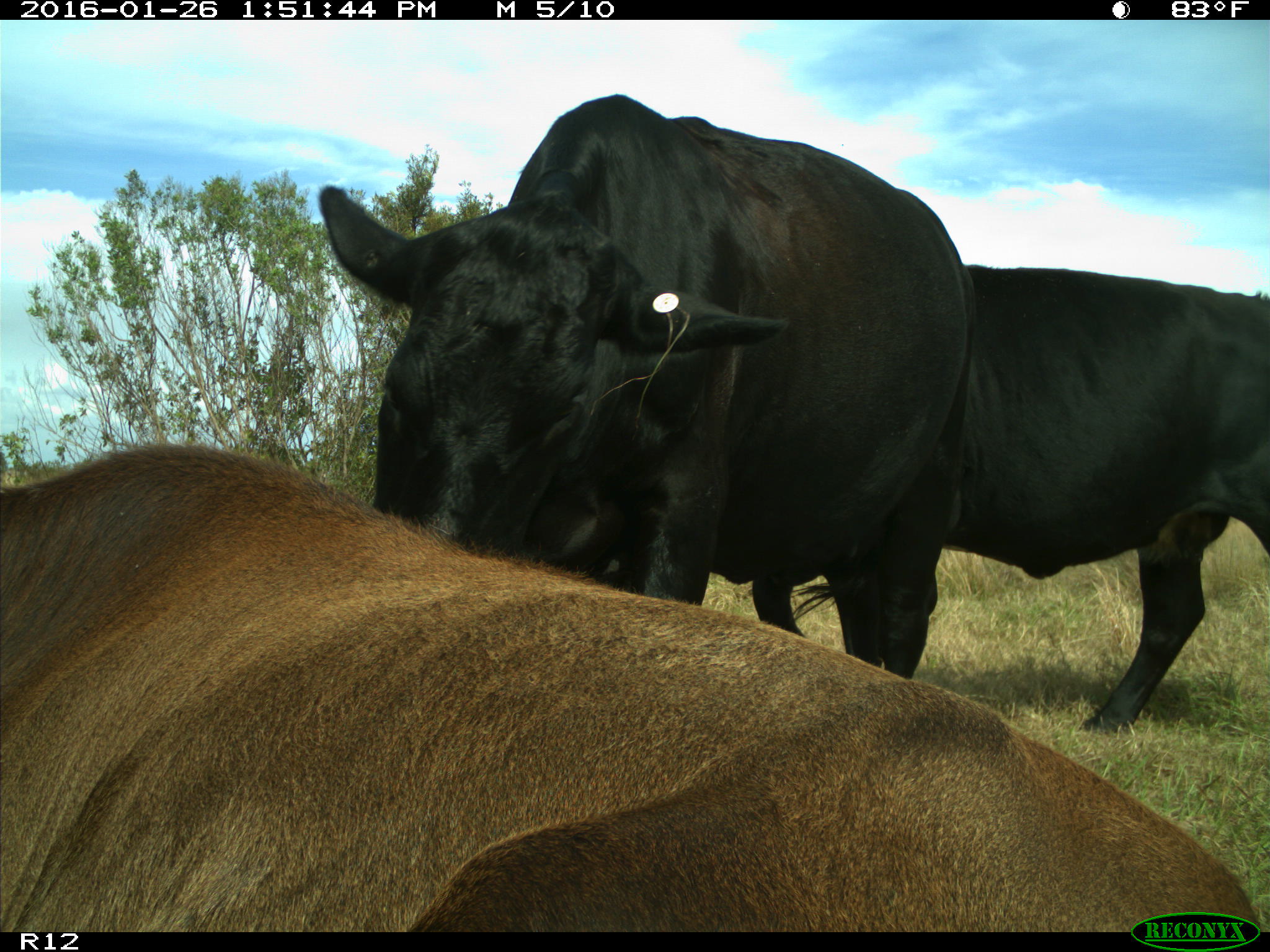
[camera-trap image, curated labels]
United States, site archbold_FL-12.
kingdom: Animalia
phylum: Chordata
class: Mammalia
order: Artiodactyla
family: Bovidae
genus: Bos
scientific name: Bos taurus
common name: domestic cow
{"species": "Bos taurus (domestic cow)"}